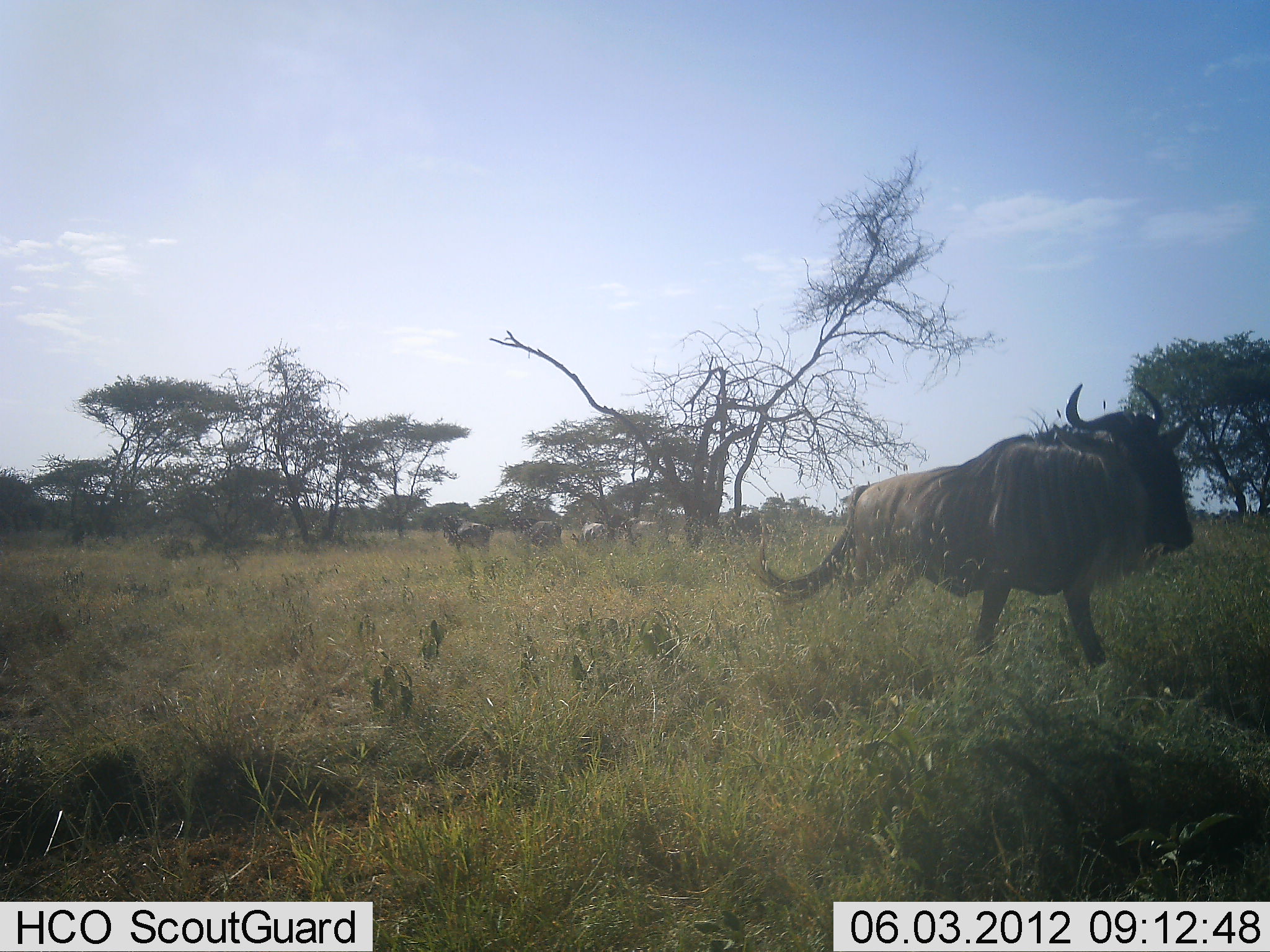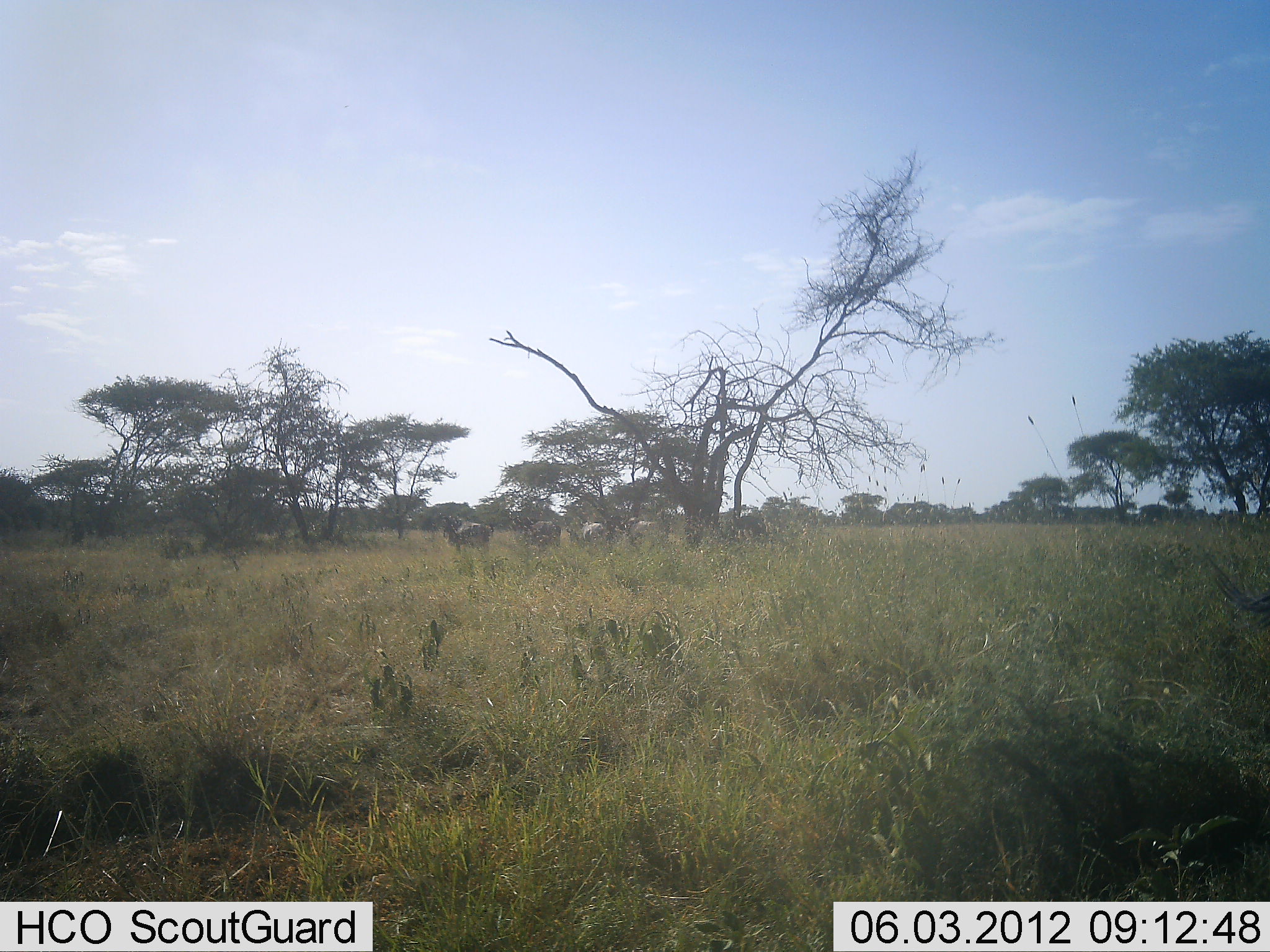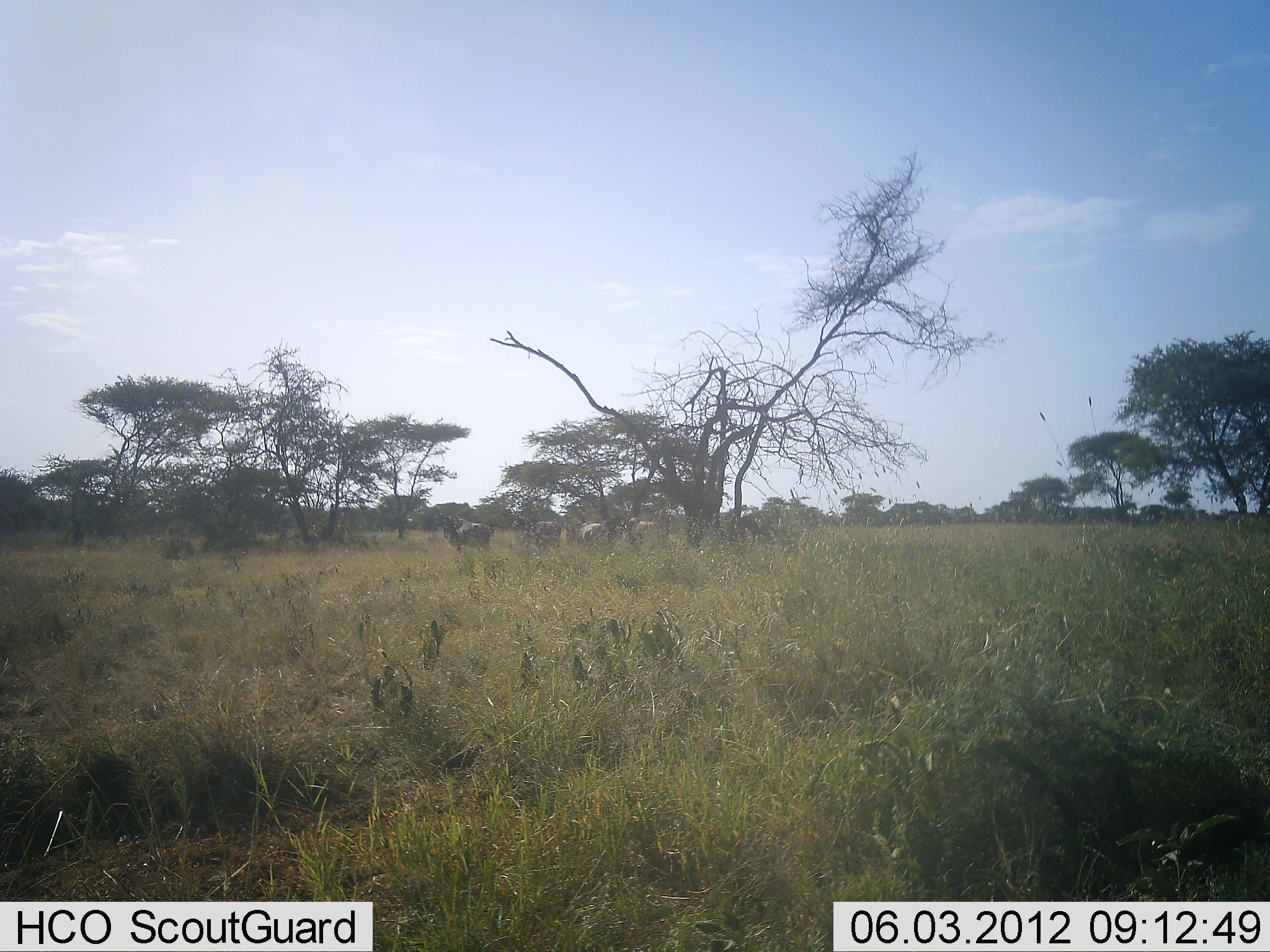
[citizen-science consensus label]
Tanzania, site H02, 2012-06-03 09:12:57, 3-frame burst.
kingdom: Animalia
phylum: Chordata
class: Mammalia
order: Artiodactyla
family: Bovidae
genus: Connochaetes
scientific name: Connochaetes taurinus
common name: blue wildebeest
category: wildebeest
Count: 1.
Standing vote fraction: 30%.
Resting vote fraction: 0%.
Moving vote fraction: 100%.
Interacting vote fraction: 0%.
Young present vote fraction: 0%.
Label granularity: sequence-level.